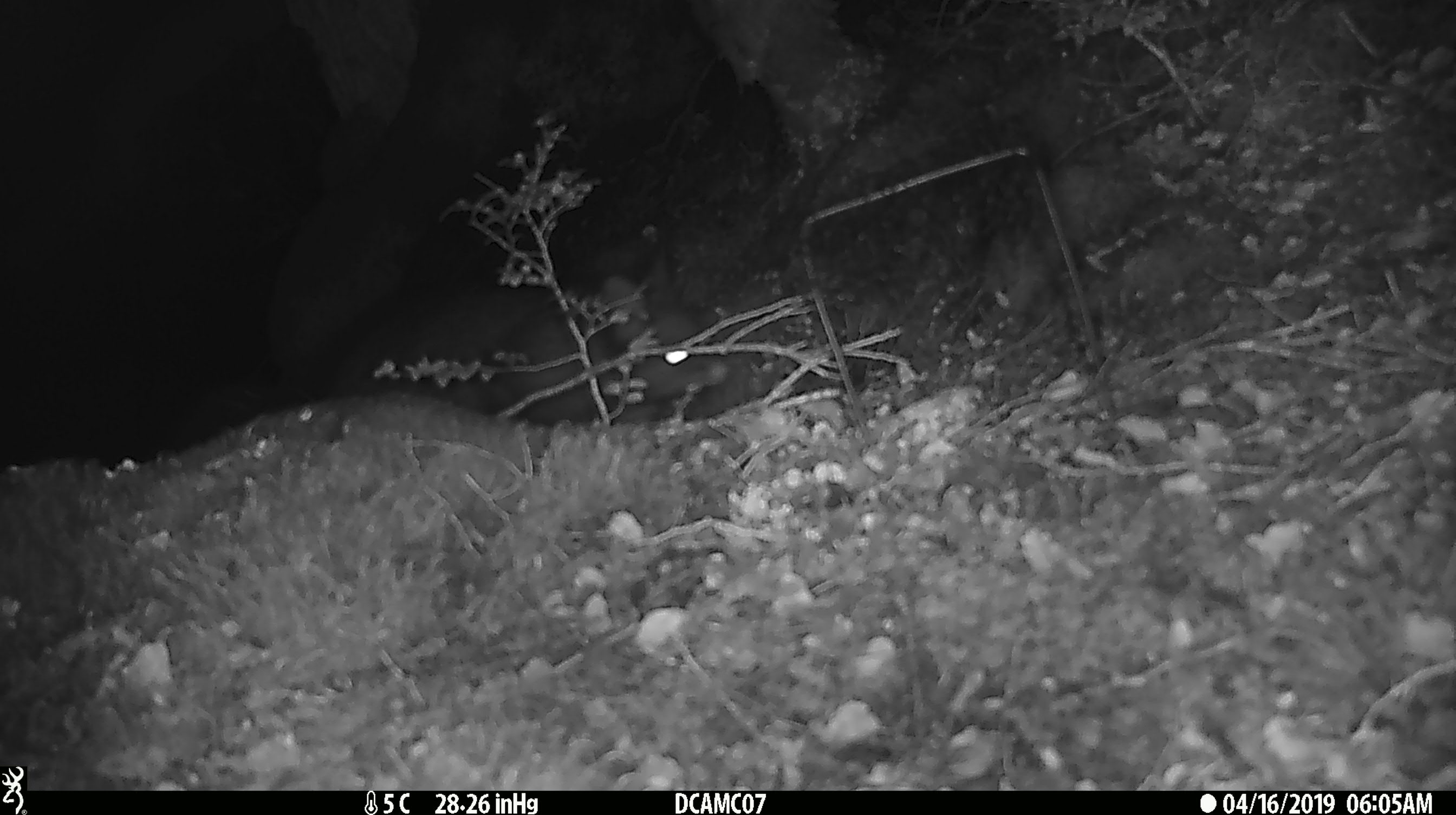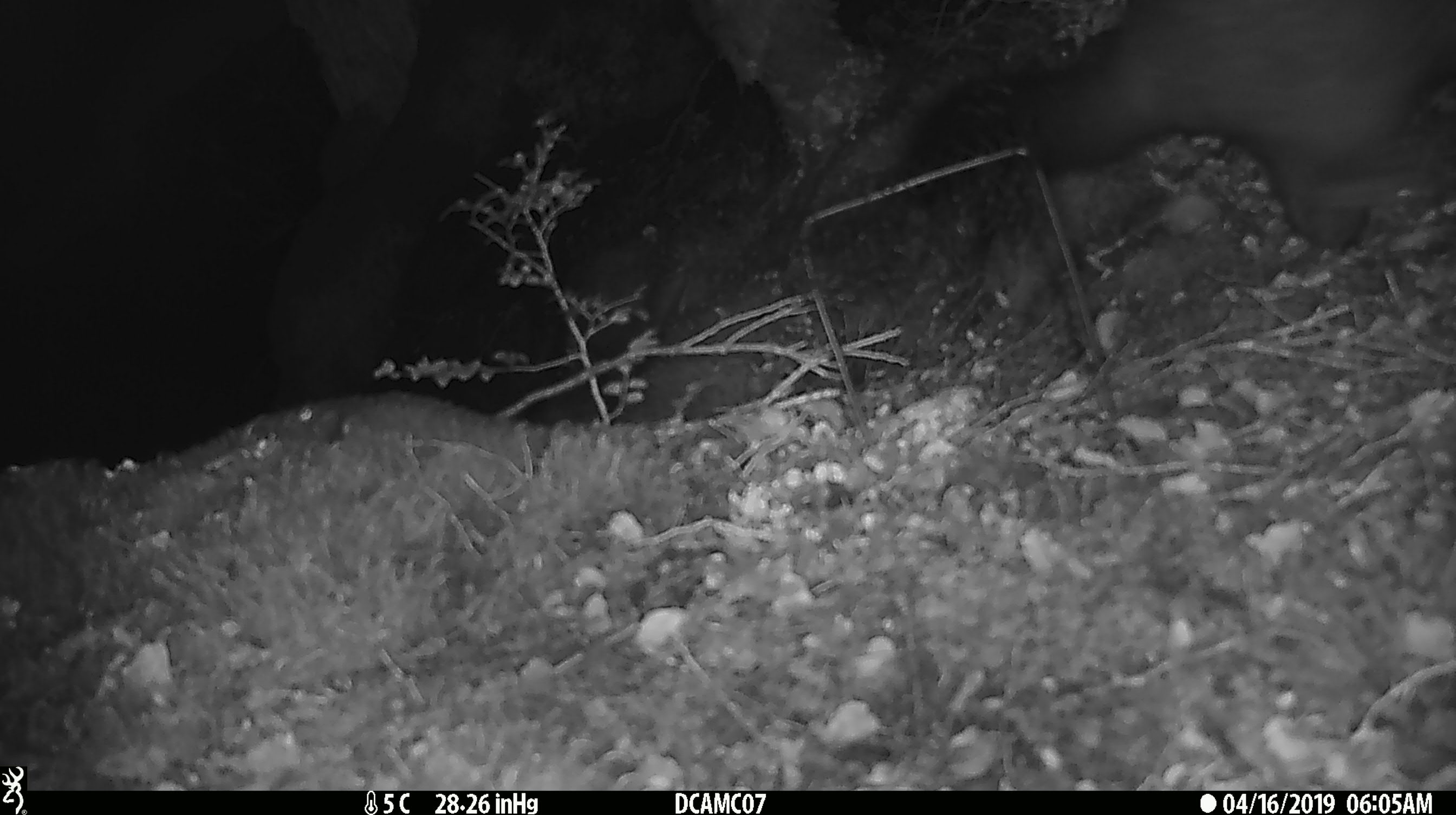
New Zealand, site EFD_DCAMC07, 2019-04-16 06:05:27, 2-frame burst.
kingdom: Animalia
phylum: Chordata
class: Mammalia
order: Diprotodontia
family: Phalangeridae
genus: Trichosurus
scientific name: Trichosurus vulpecula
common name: common brushtail possum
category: possum